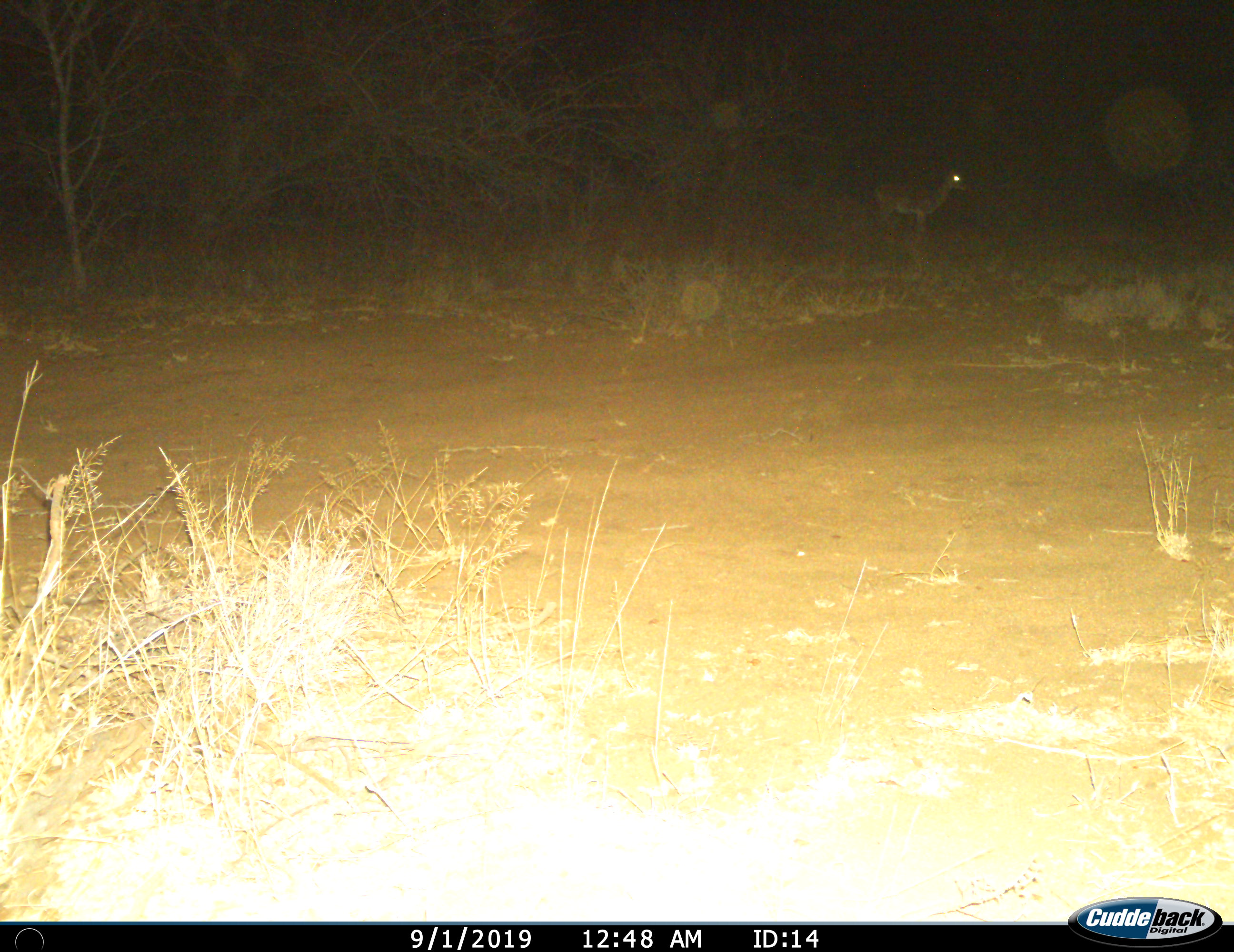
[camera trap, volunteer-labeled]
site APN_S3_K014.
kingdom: Animalia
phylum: Chordata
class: Mammalia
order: Artiodactyla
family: Bovidae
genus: Aepyceros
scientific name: Aepyceros melampus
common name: impala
Impala (Aepyceros melampus), count 1. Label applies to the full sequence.